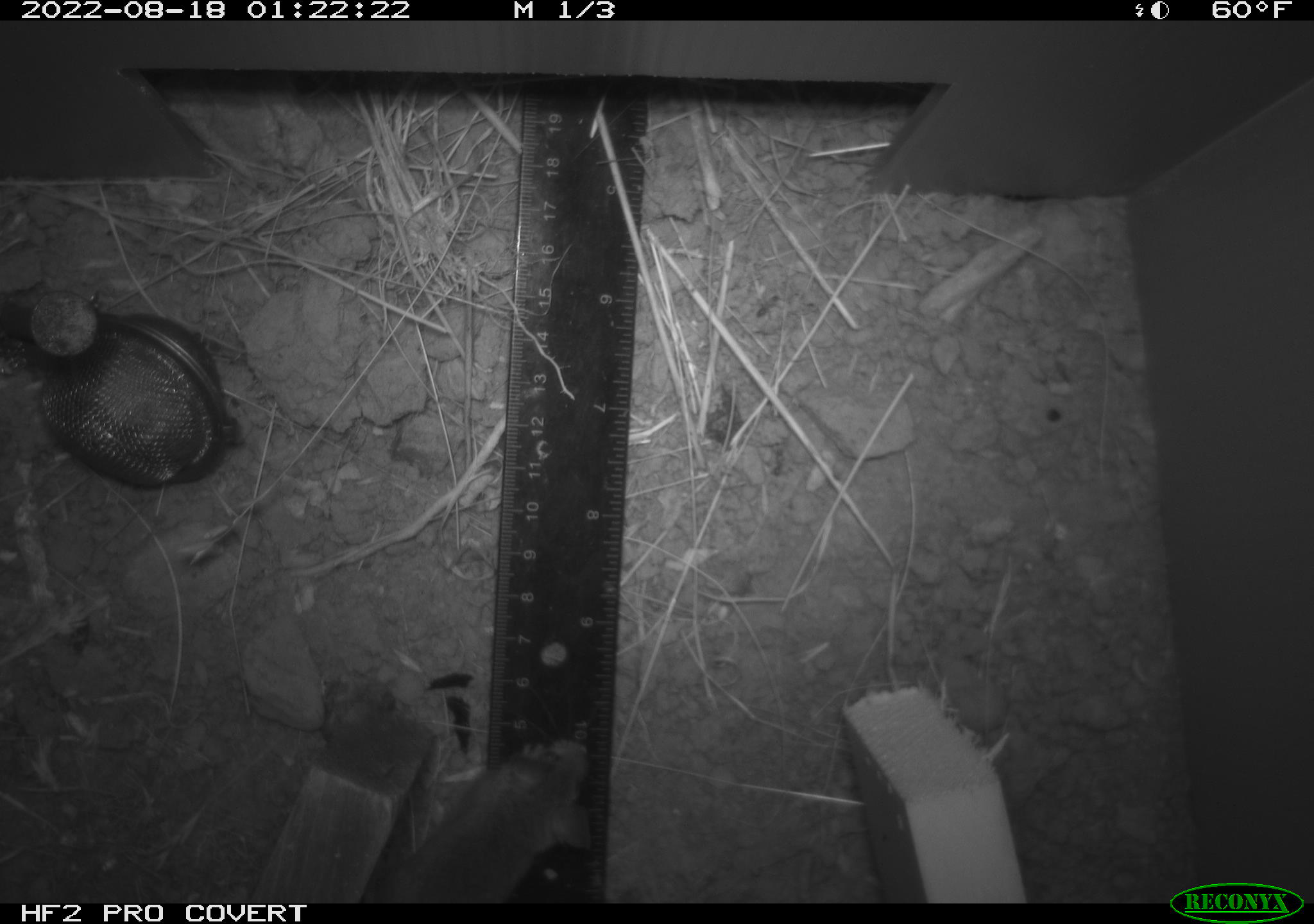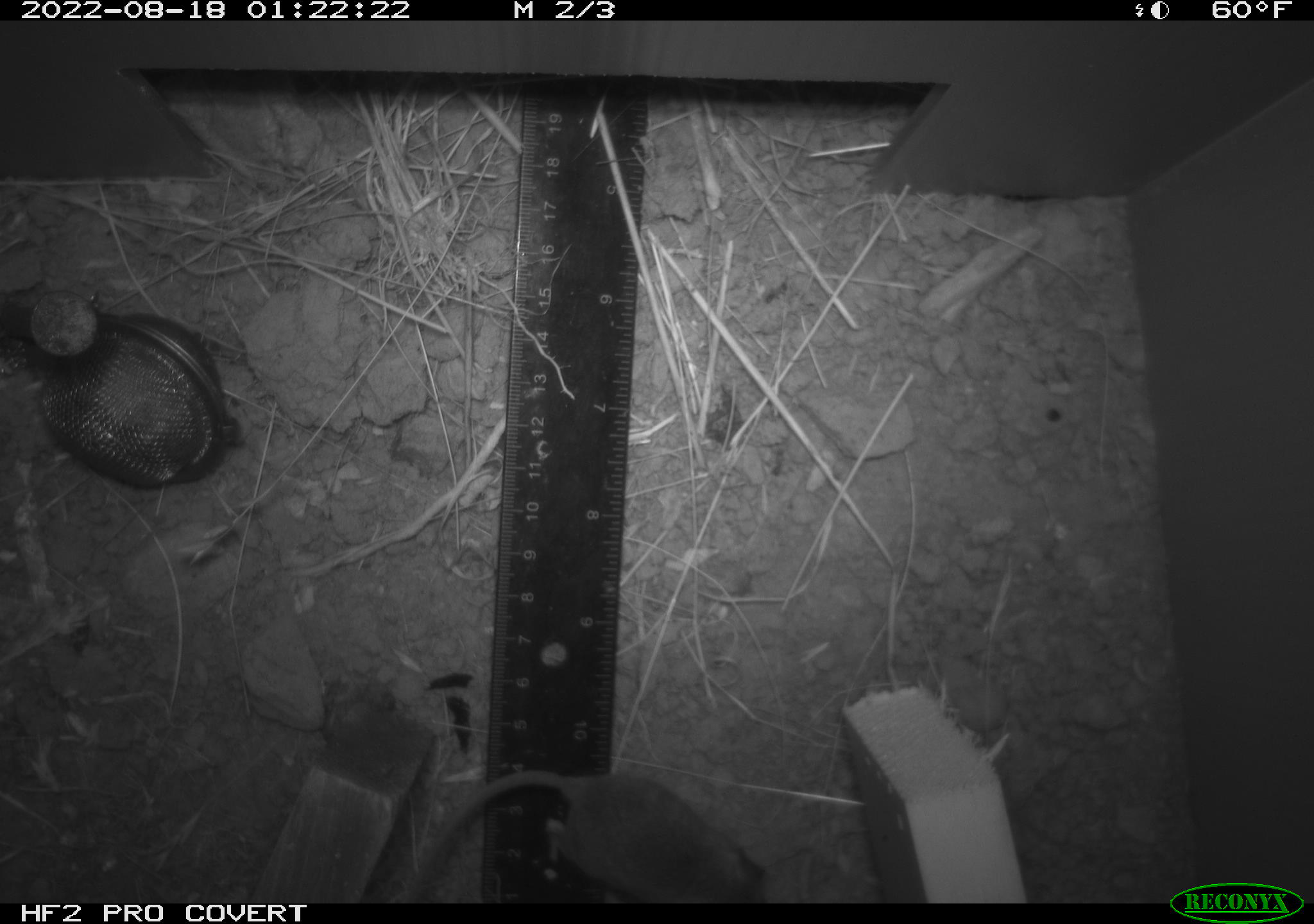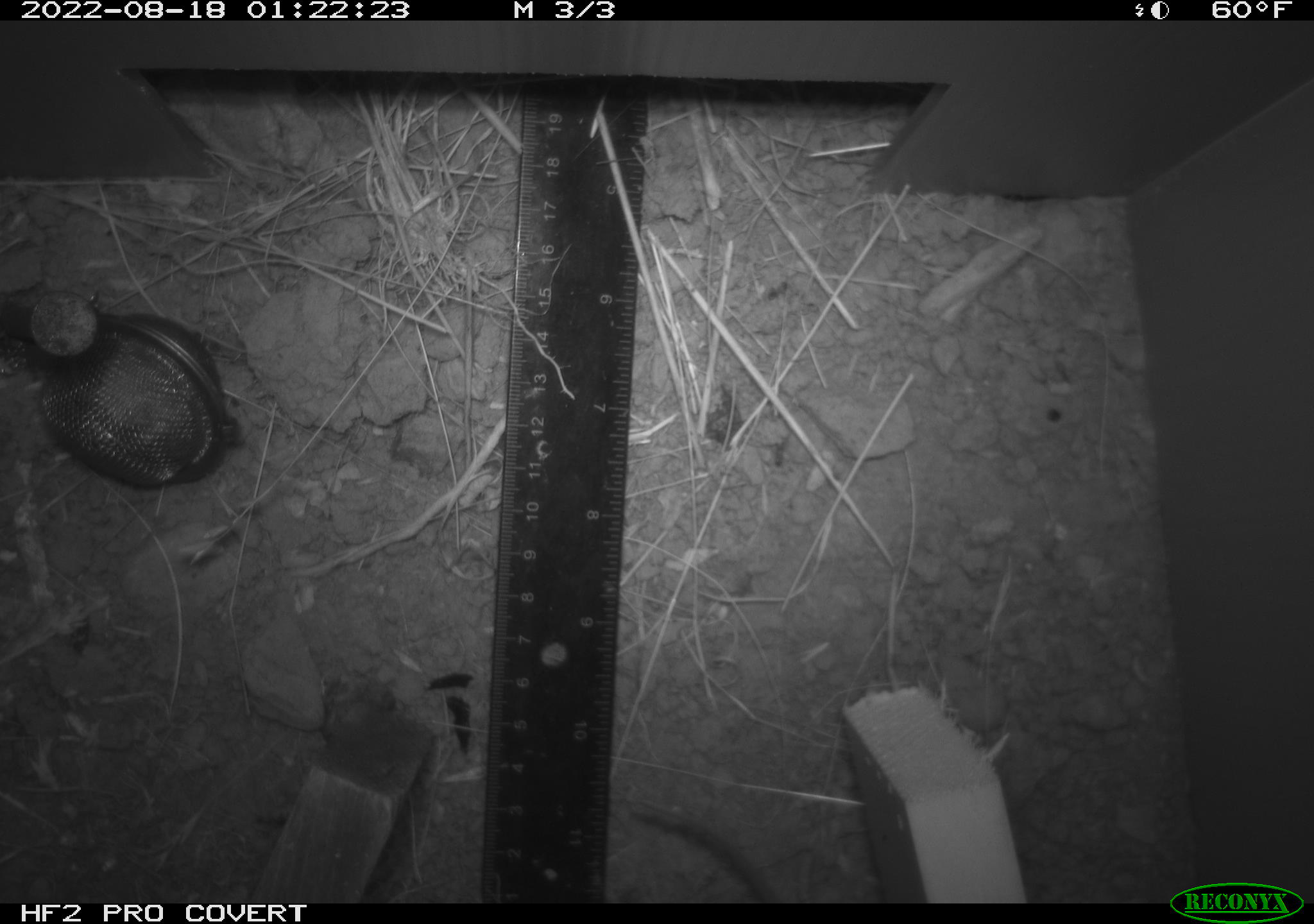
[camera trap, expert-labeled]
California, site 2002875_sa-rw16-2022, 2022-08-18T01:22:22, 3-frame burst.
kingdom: Animalia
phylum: Chordata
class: Mammalia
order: Rodentia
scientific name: Rodentia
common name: mouse species